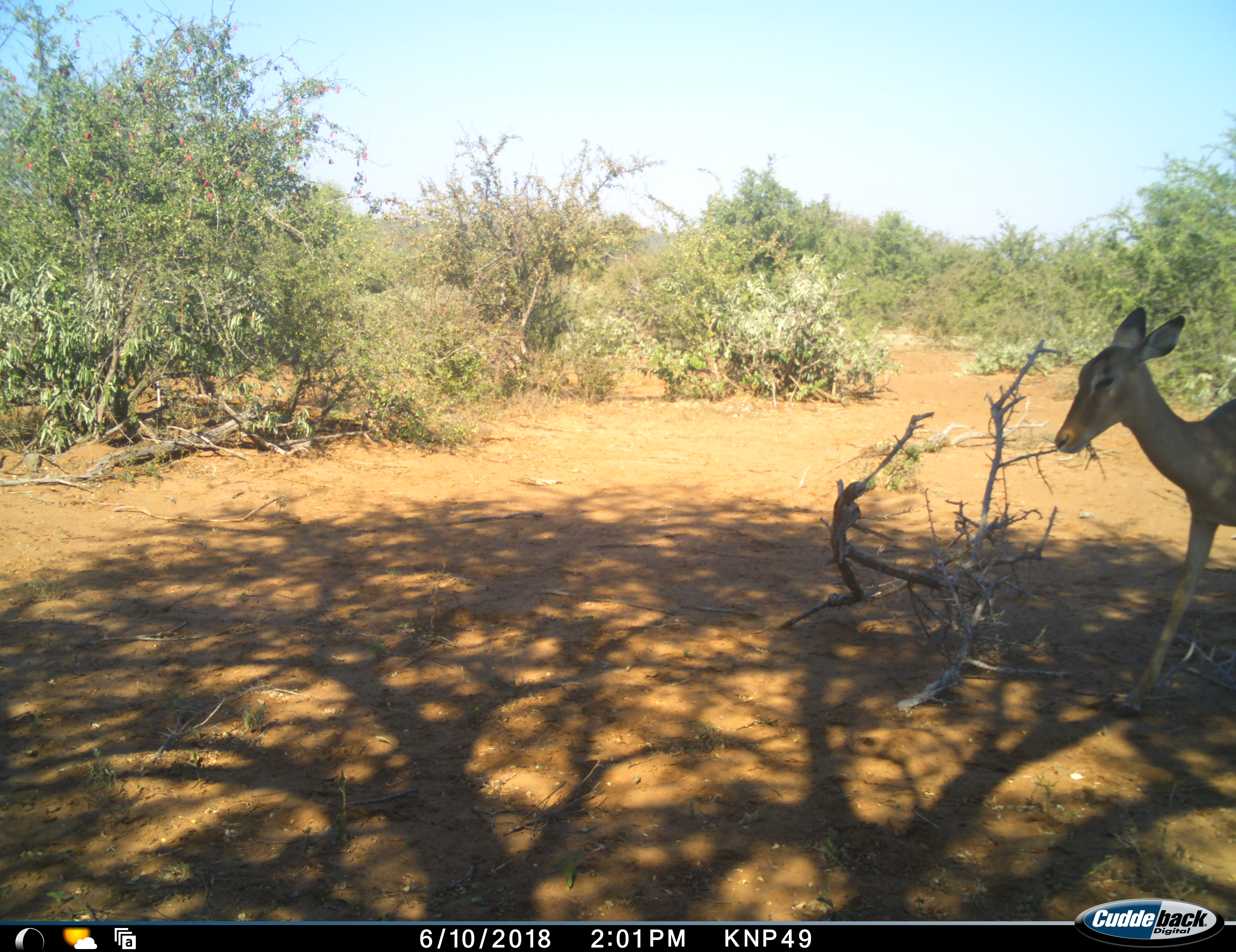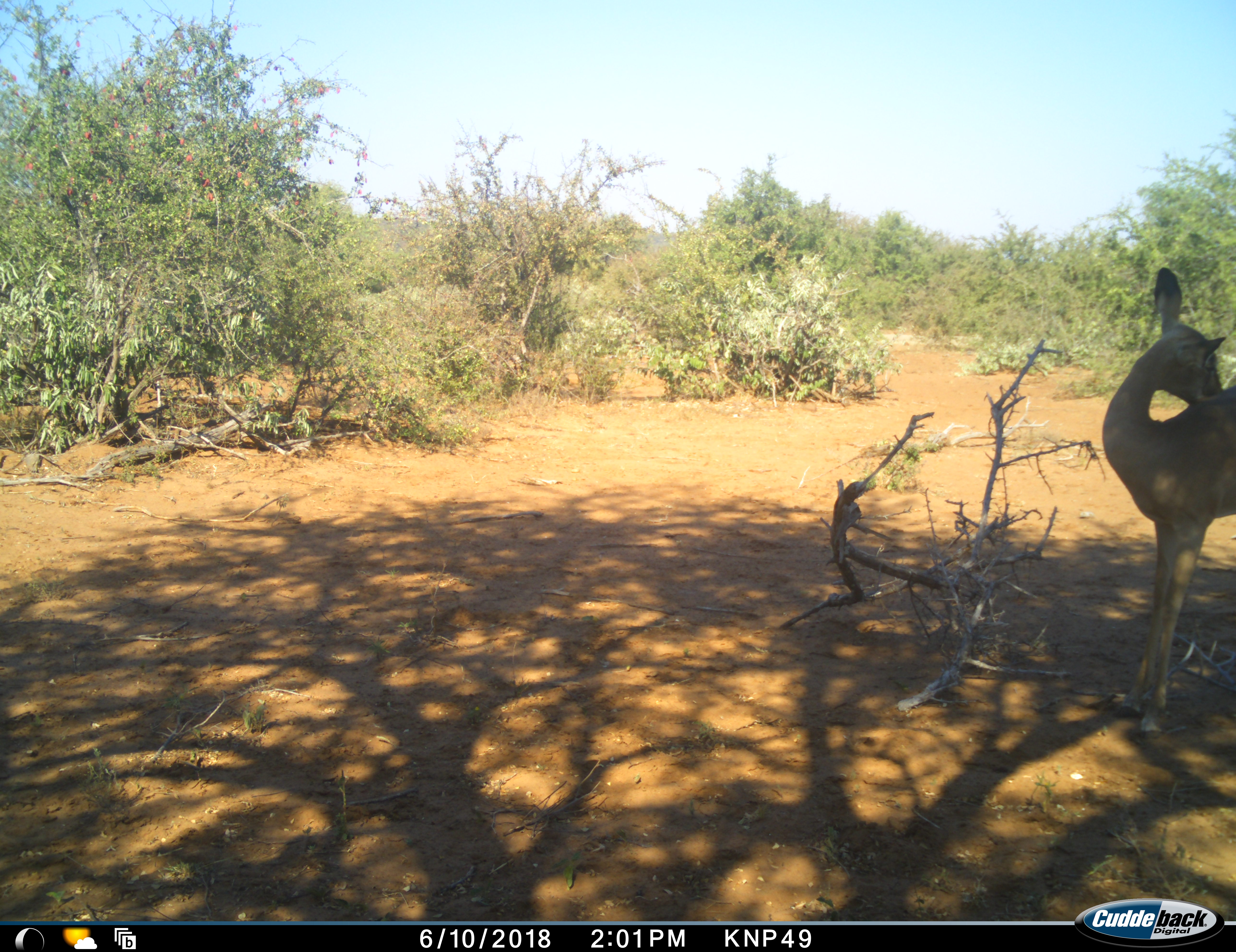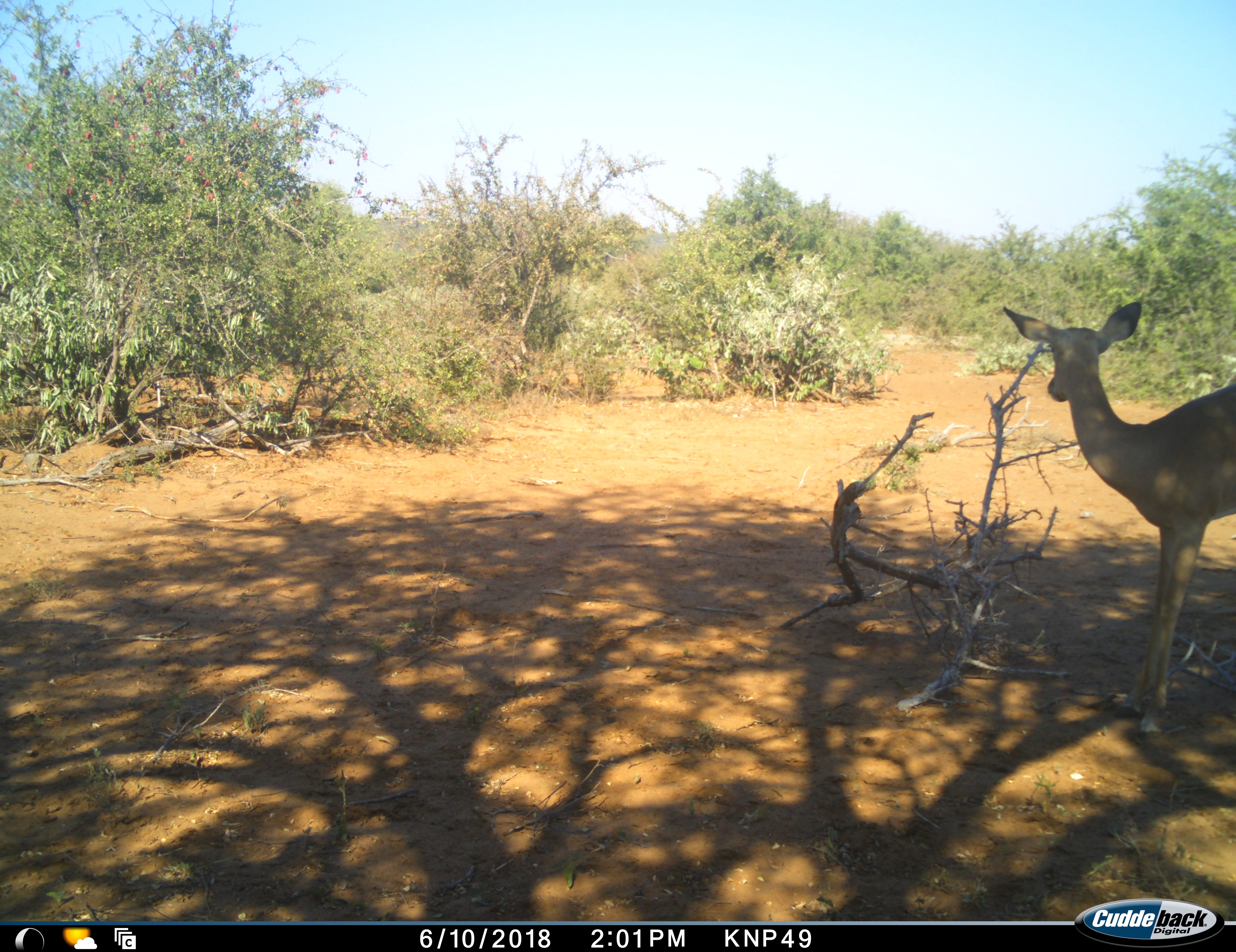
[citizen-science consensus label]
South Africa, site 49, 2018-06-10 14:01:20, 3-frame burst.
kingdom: Animalia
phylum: Chordata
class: Mammalia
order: Artiodactyla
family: Bovidae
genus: Aepyceros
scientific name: Aepyceros melampus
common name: impala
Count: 1.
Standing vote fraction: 89%.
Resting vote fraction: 0%.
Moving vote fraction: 11%.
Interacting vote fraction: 0%.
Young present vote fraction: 0%.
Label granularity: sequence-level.